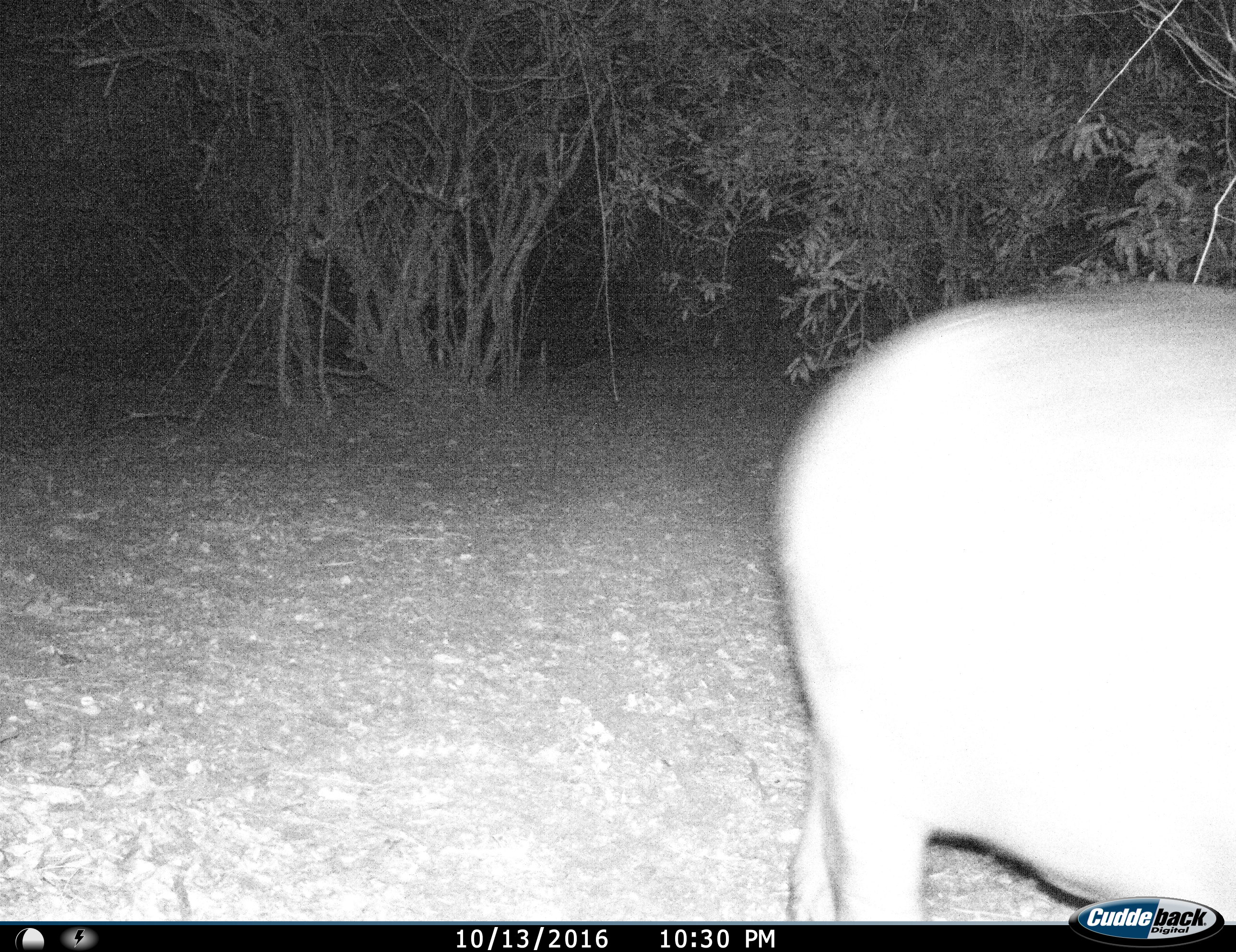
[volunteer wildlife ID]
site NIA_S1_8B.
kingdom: Animalia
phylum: Chordata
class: Mammalia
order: Artiodactyla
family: Hippopotamidae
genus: Hippopotamus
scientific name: Hippopotamus amphibius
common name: hippopotamus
Hippopotamus (Hippopotamus amphibius), count 1. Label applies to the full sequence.